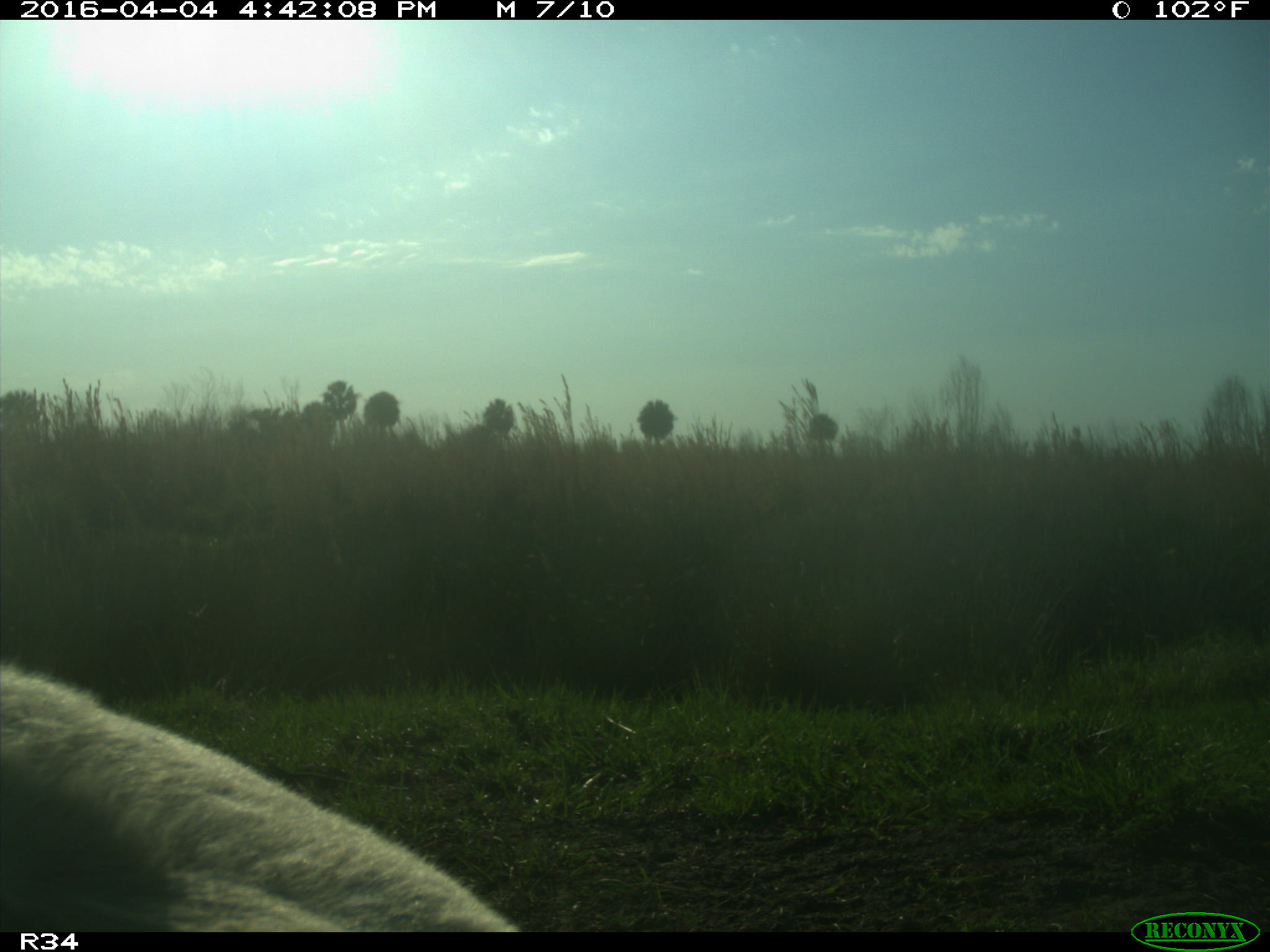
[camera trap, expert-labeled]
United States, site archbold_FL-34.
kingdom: Animalia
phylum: Chordata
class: Mammalia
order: Artiodactyla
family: Bovidae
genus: Bos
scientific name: Bos taurus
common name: domestic cow